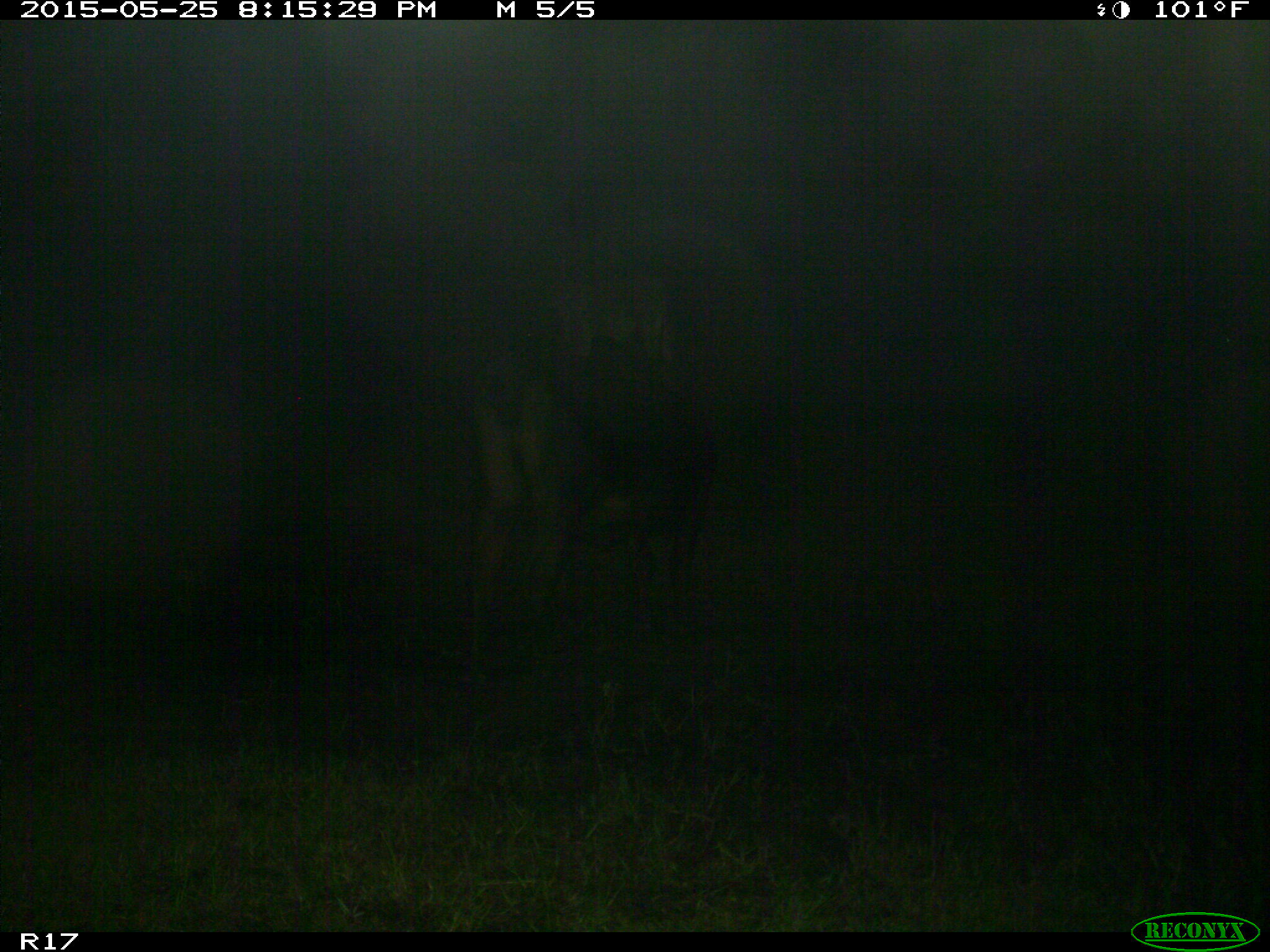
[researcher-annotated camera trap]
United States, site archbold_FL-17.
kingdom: Animalia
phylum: Chordata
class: Mammalia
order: Artiodactyla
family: Bovidae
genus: Bos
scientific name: Bos taurus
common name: domestic cow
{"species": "Bos taurus (domestic cow)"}